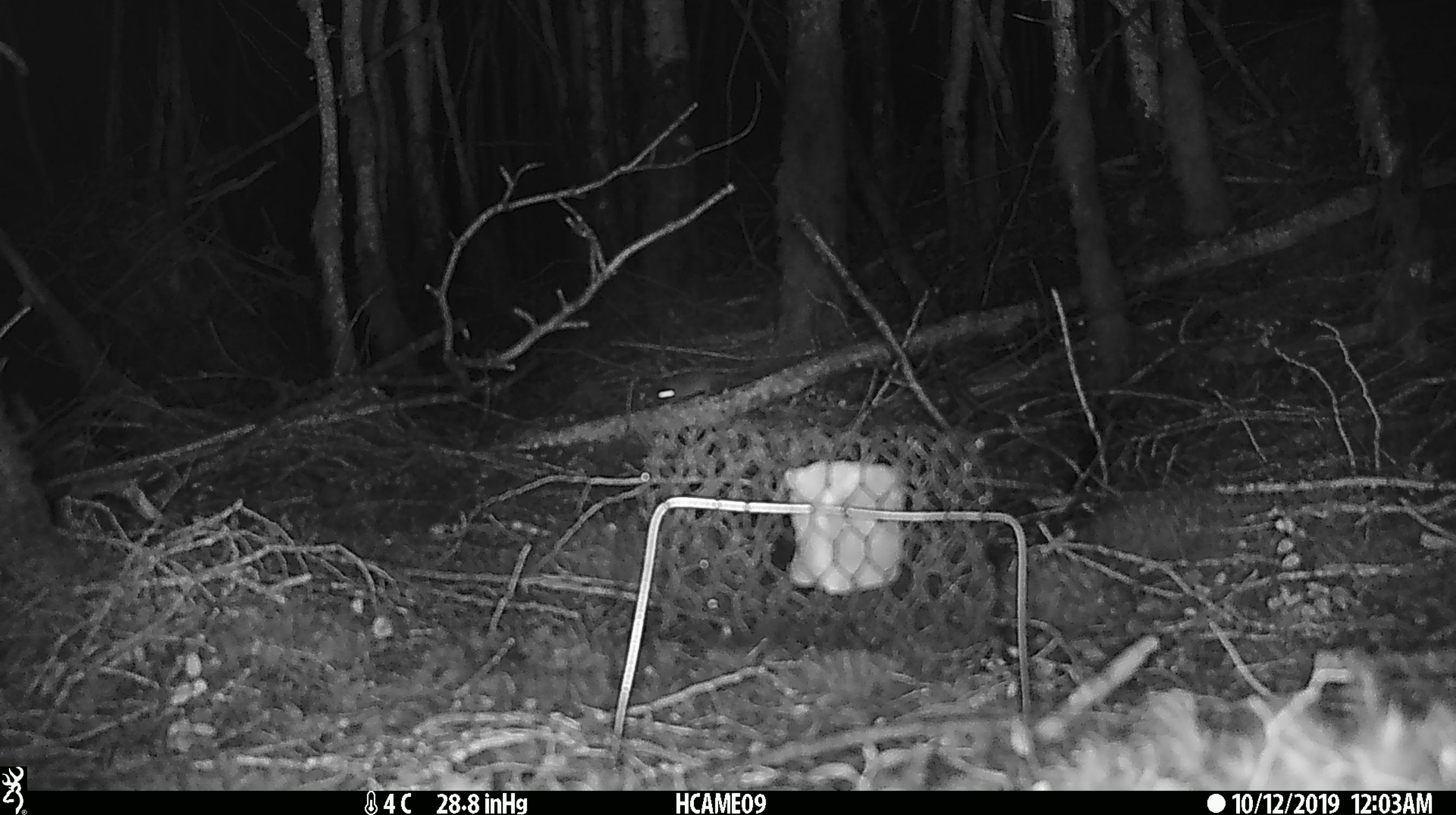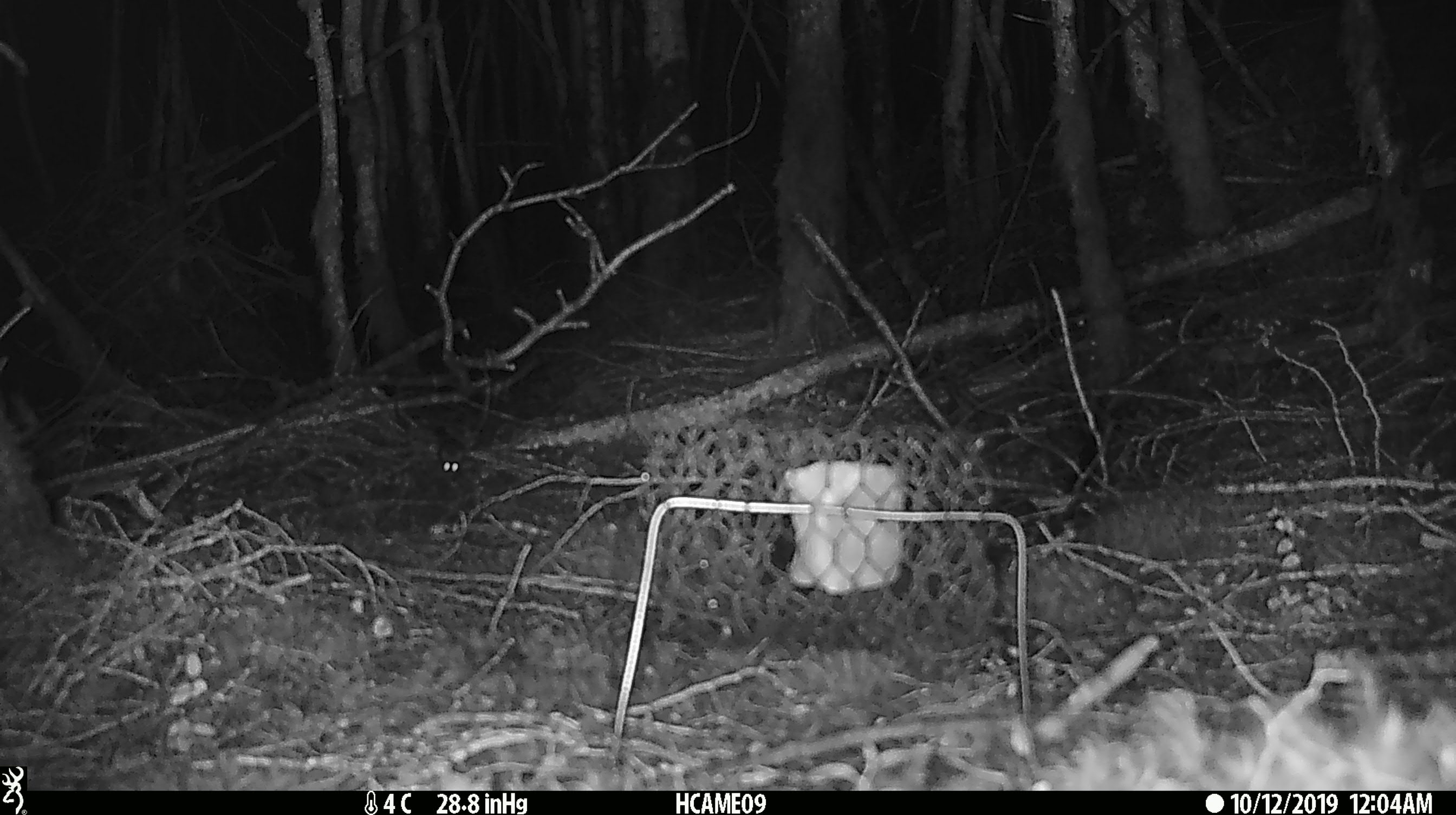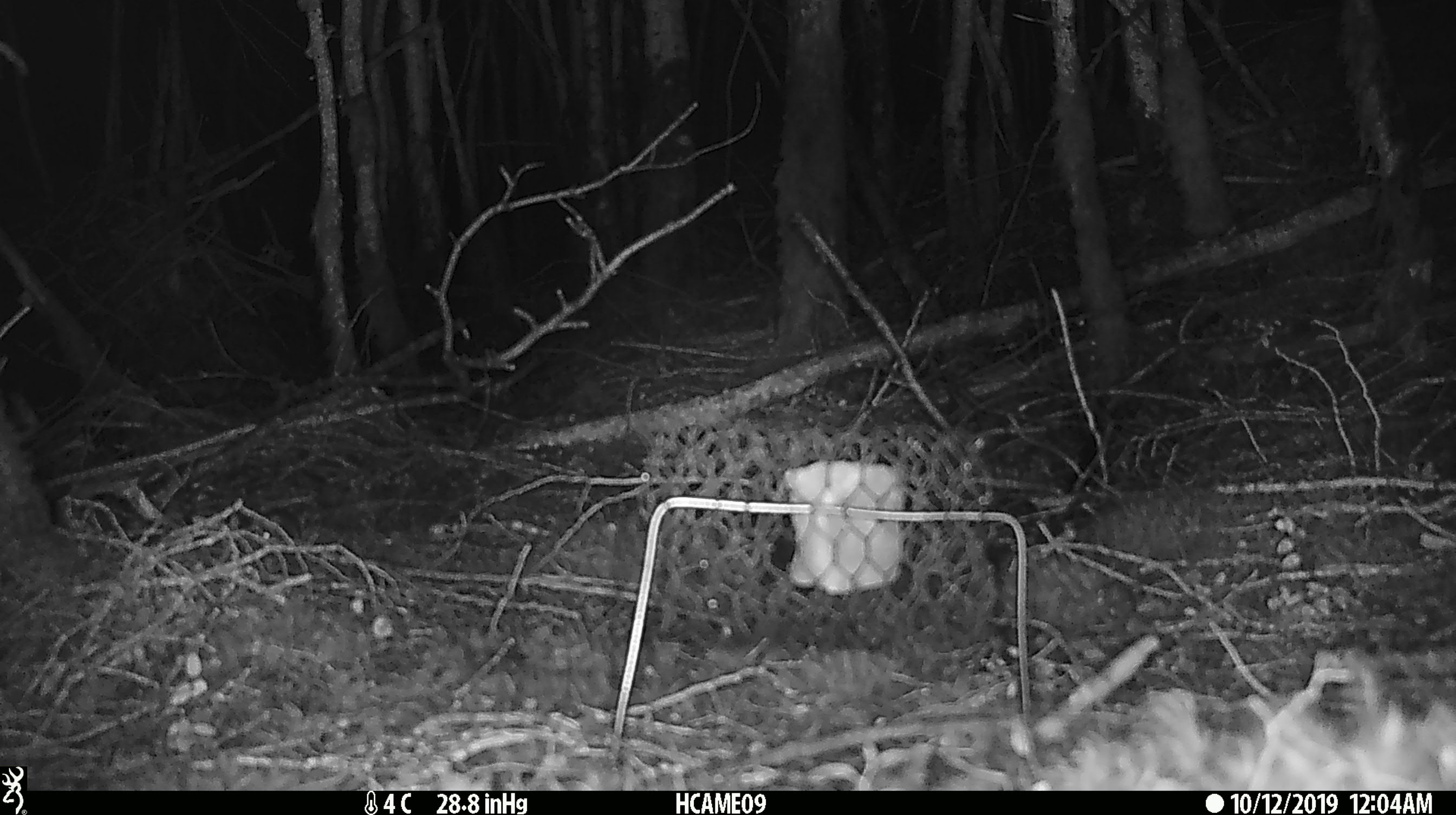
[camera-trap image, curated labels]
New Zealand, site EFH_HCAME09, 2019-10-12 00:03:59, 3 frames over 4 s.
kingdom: Animalia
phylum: Chordata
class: Mammalia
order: Rodentia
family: Muridae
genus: Mus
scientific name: Mus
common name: mouse